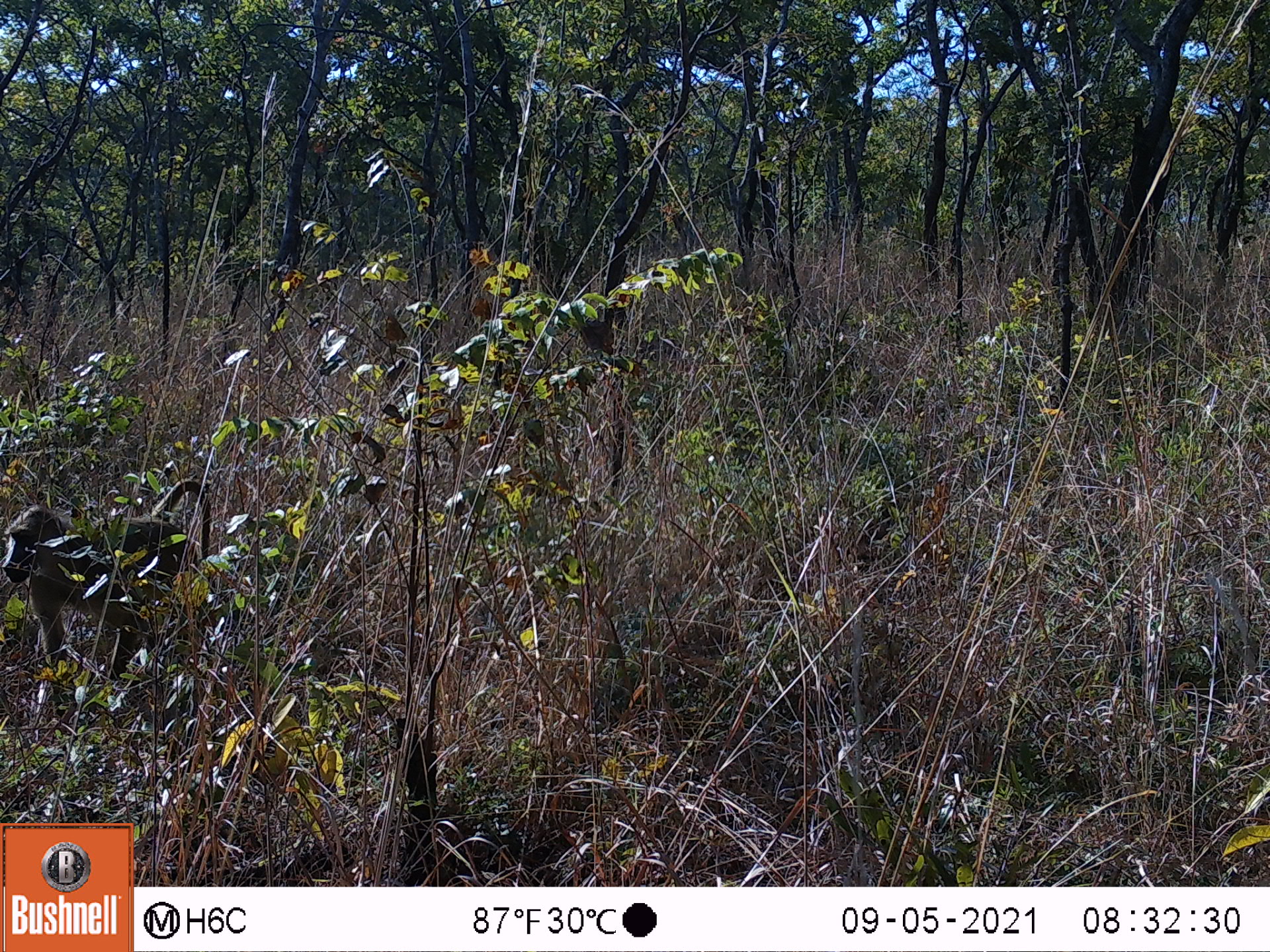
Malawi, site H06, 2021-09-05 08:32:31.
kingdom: Animalia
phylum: Chordata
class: Mammalia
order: Primates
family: Cercopithecidae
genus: Papio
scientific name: Papio cynocephalus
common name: yellow baboon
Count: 1.